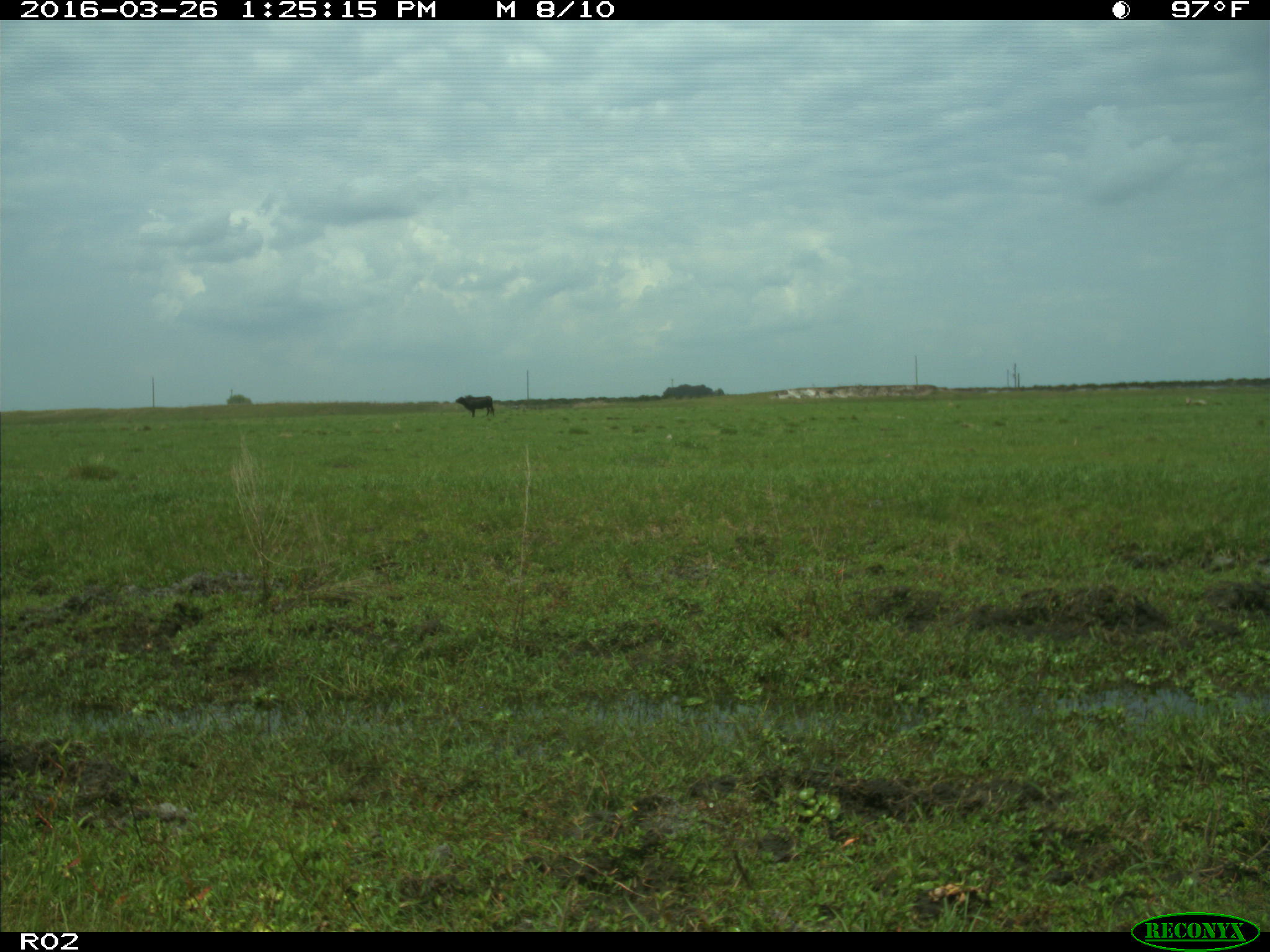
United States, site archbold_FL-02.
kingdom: Animalia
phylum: Chordata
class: Mammalia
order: Artiodactyla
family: Bovidae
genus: Bos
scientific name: Bos taurus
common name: domestic cow